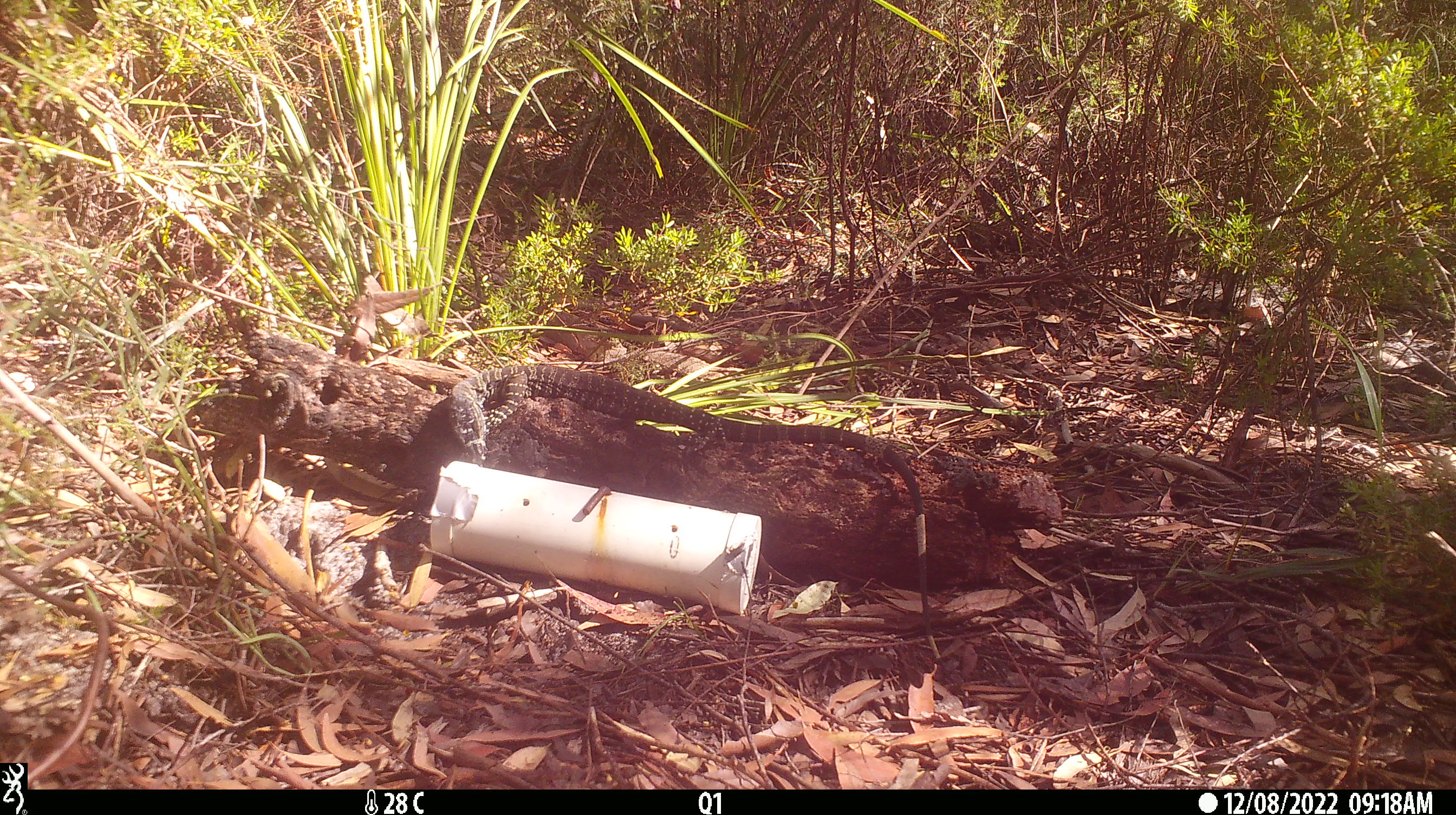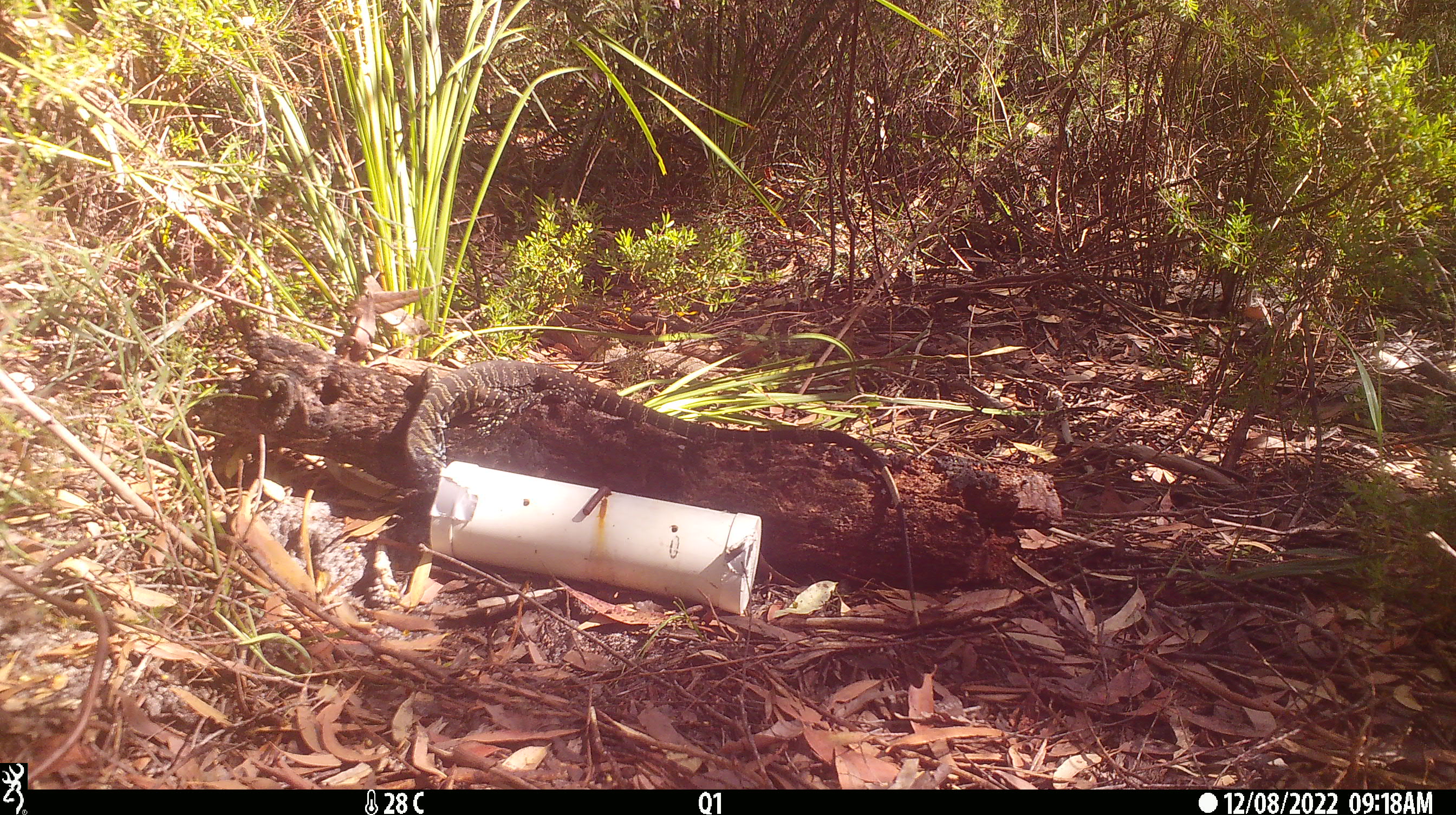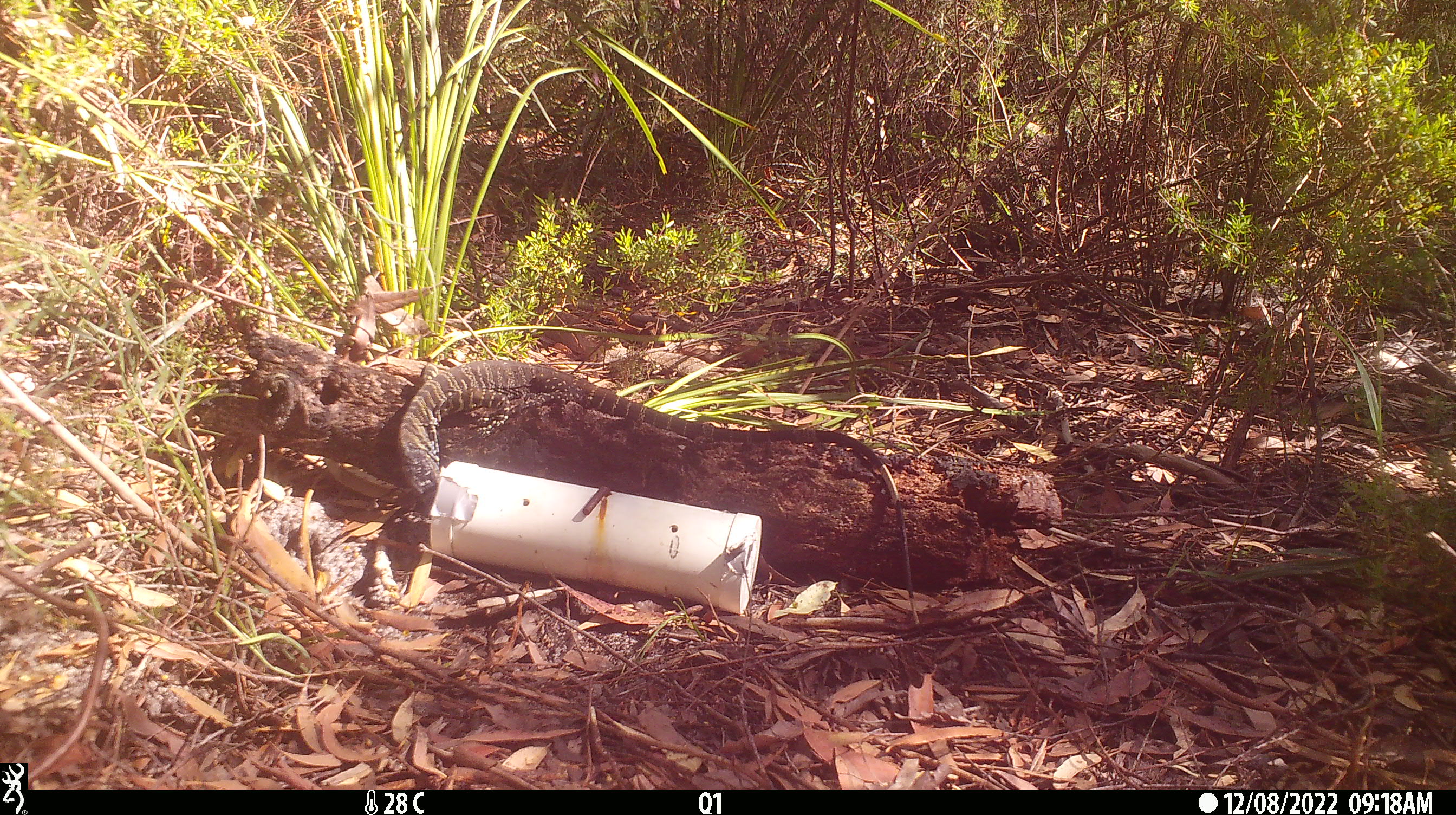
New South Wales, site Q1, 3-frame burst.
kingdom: Animalia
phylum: Chordata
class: Reptilia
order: Squamata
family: Varanidae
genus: Varanus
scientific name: Varanus varius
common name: lace monitor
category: goanna